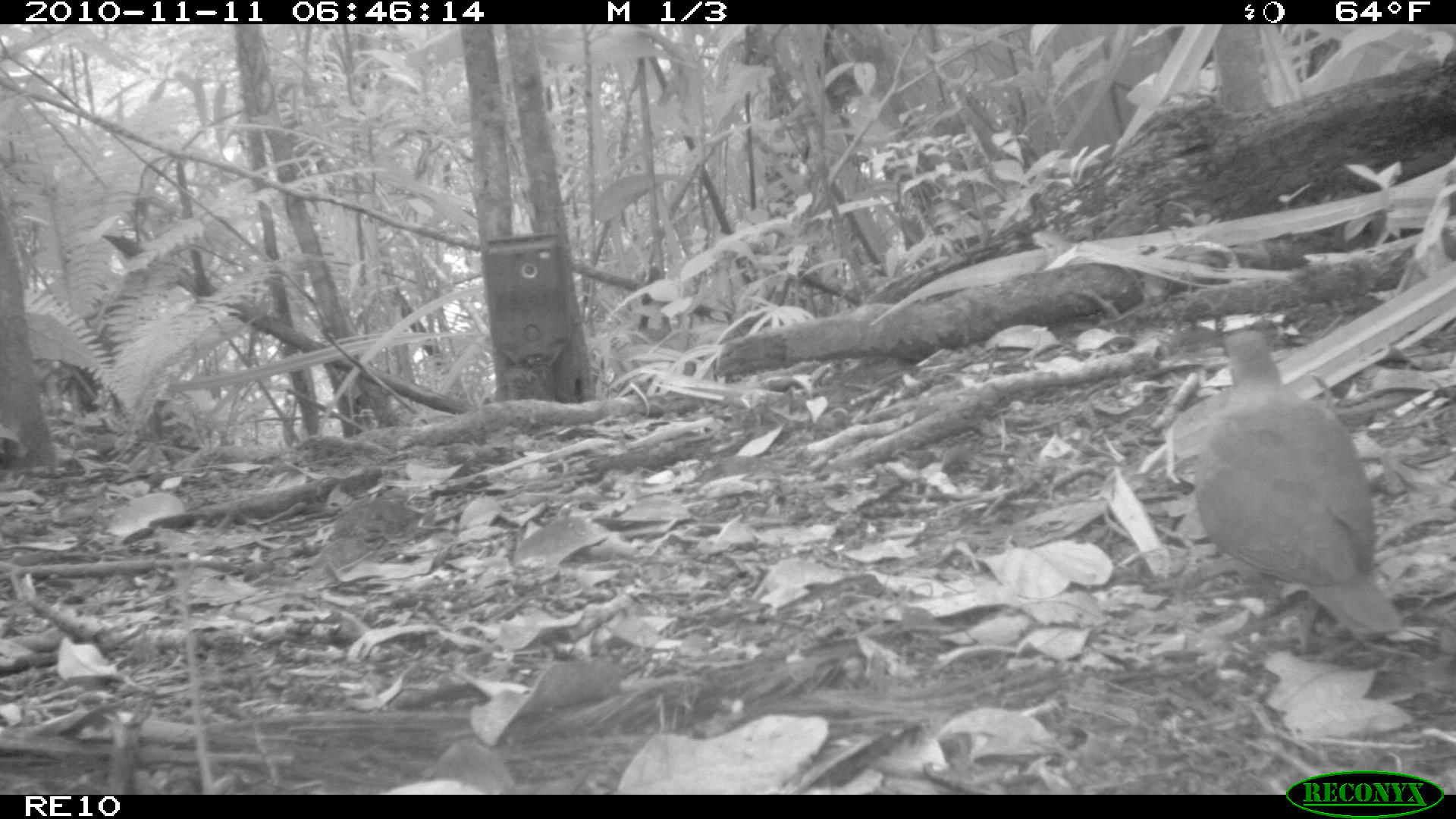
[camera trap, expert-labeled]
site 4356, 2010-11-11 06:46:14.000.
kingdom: Animalia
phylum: Chordata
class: Aves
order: Columbiformes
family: Columbidae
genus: Streptopelia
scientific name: Streptopelia picturata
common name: malagasy turtle dove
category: nesoenas picturata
Nesoenas picturata (malagasy turtle dove) (Streptopelia picturata), count 1.